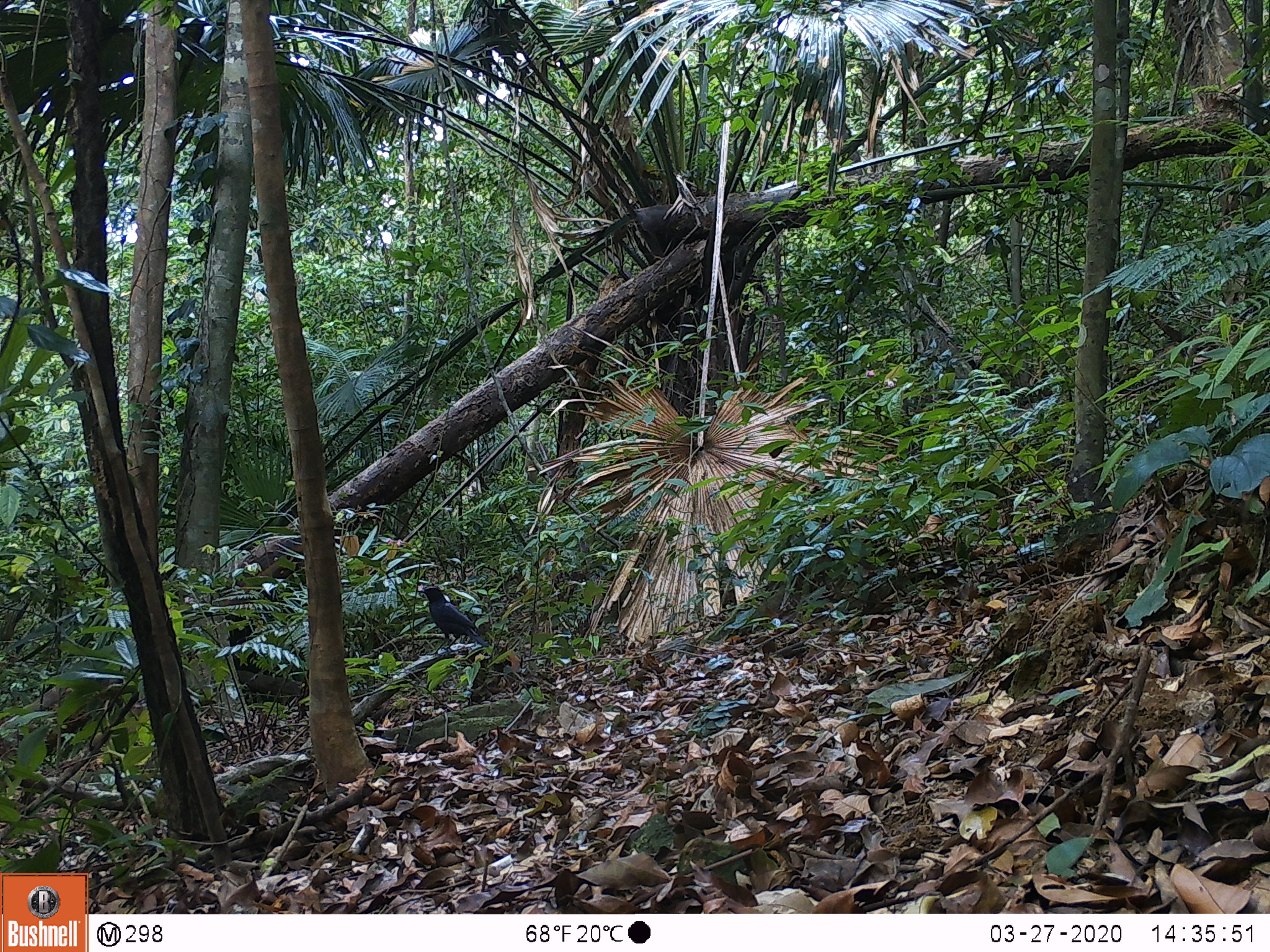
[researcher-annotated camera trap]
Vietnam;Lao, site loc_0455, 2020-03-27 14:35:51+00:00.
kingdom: Animalia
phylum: Chordata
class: Aves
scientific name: Aves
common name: bird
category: unidentified bird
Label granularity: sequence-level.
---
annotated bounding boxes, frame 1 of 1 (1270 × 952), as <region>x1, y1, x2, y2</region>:
unidentified bird: <region>416, 584, 489, 657</region>